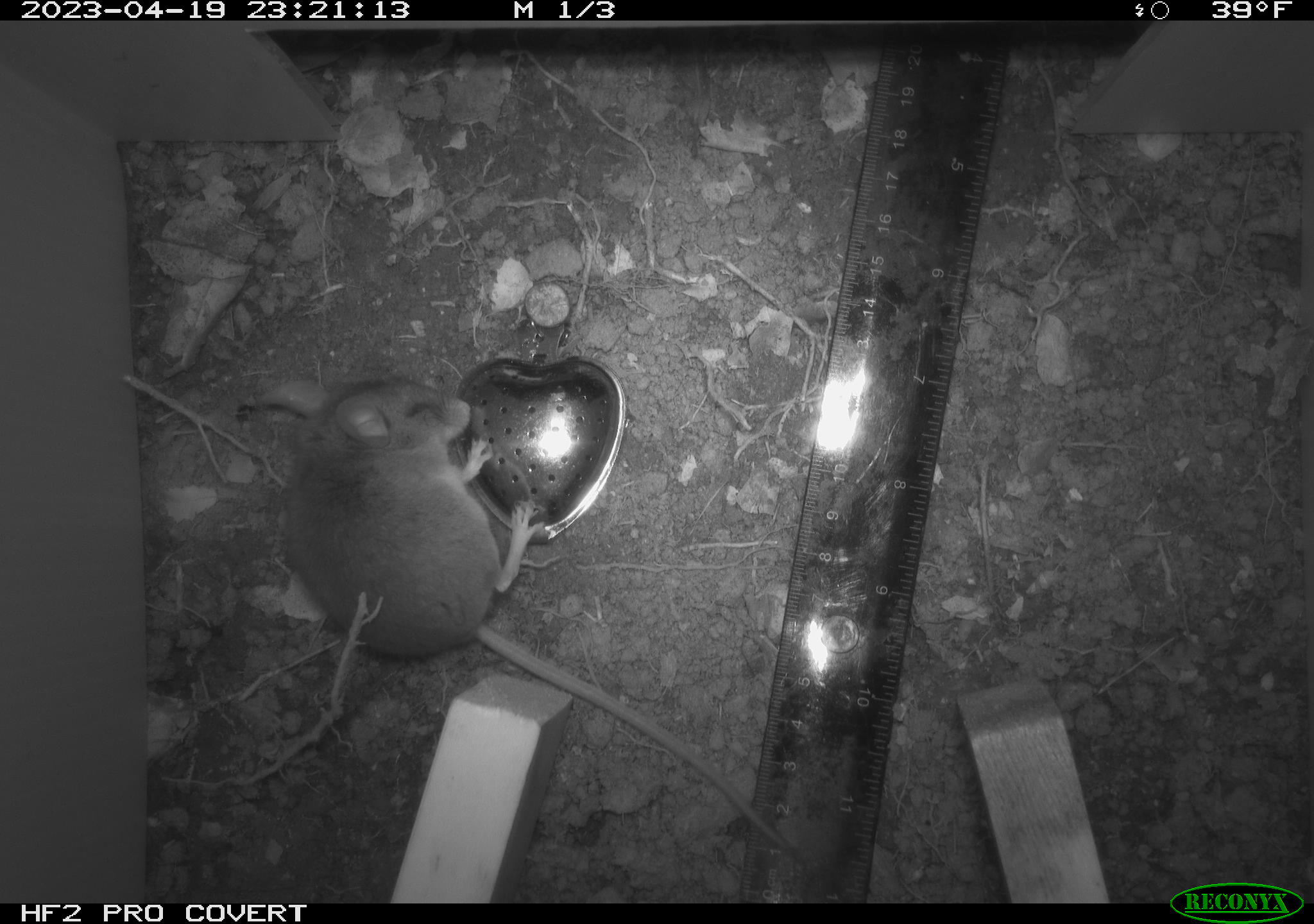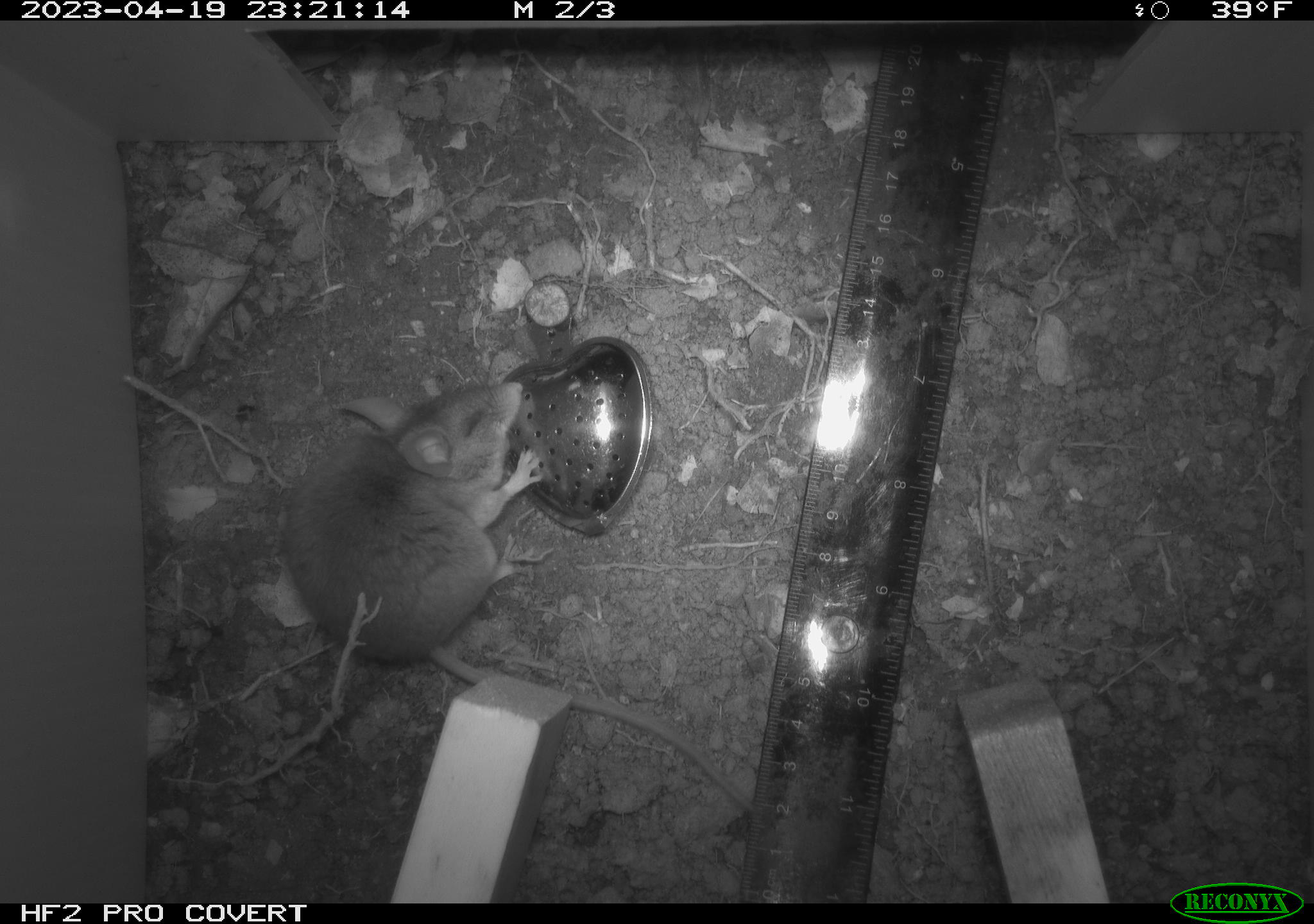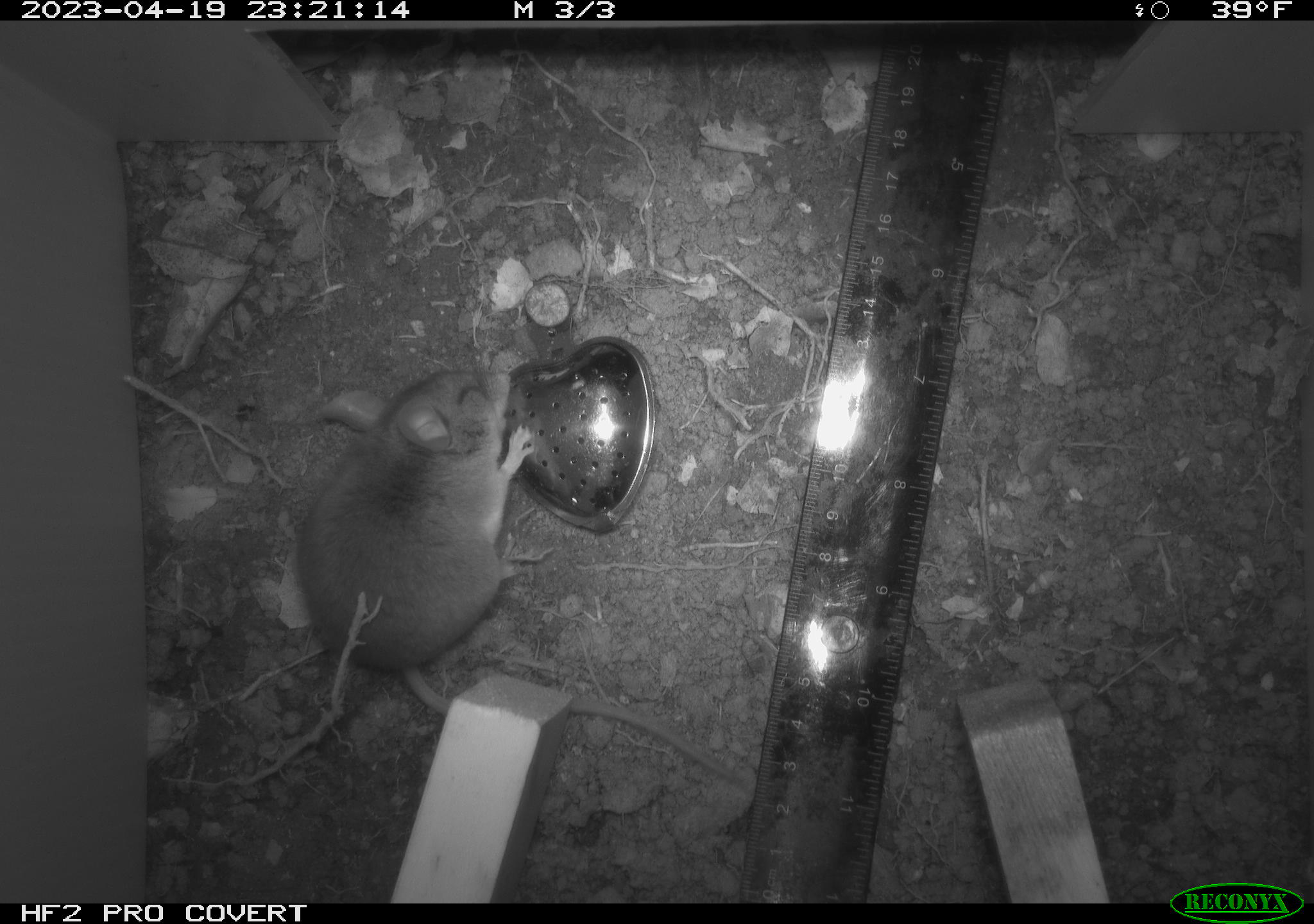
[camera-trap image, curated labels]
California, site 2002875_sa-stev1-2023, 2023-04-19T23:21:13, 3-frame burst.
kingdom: Animalia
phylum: Chordata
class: Mammalia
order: Rodentia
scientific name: Rodentia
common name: mouse species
Mouse species (Rodentia).